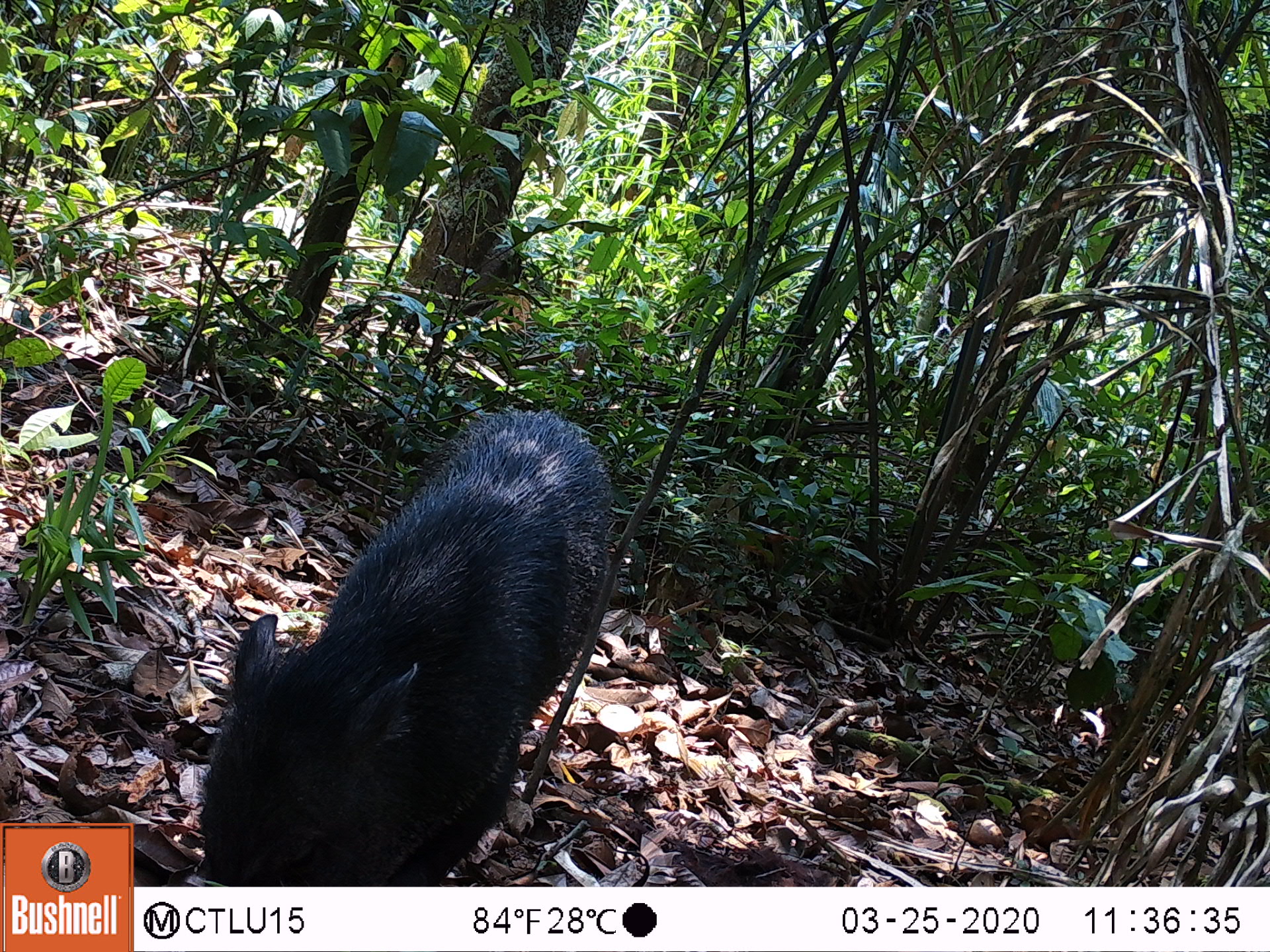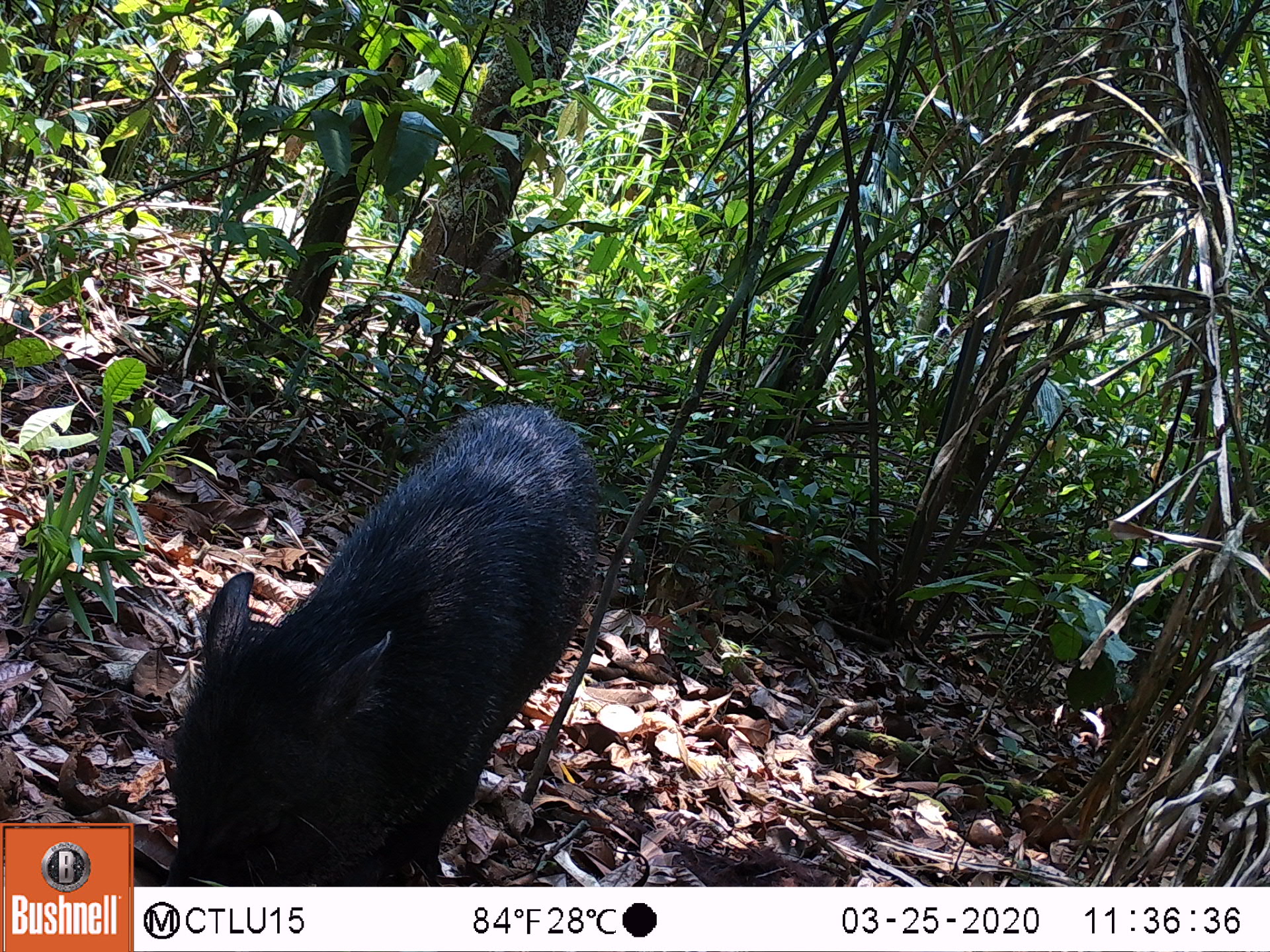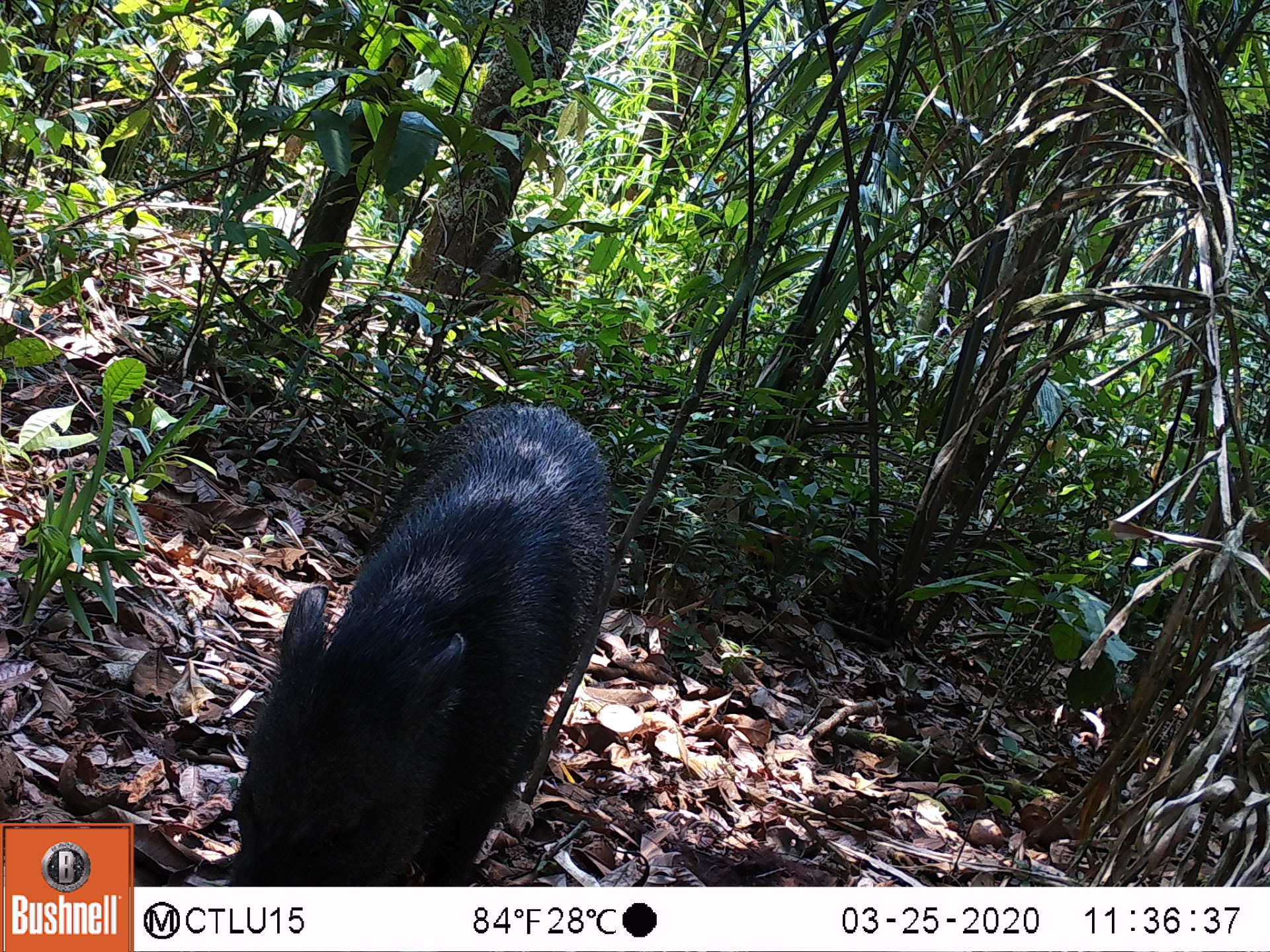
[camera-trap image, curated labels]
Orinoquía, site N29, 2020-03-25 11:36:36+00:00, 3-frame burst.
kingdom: Animalia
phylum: Chordata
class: Mammalia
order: Artiodactyla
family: Tayassuidae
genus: Pecari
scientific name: Pecari tajacu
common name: collared peccary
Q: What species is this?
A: Collared peccary (Pecari tajacu).